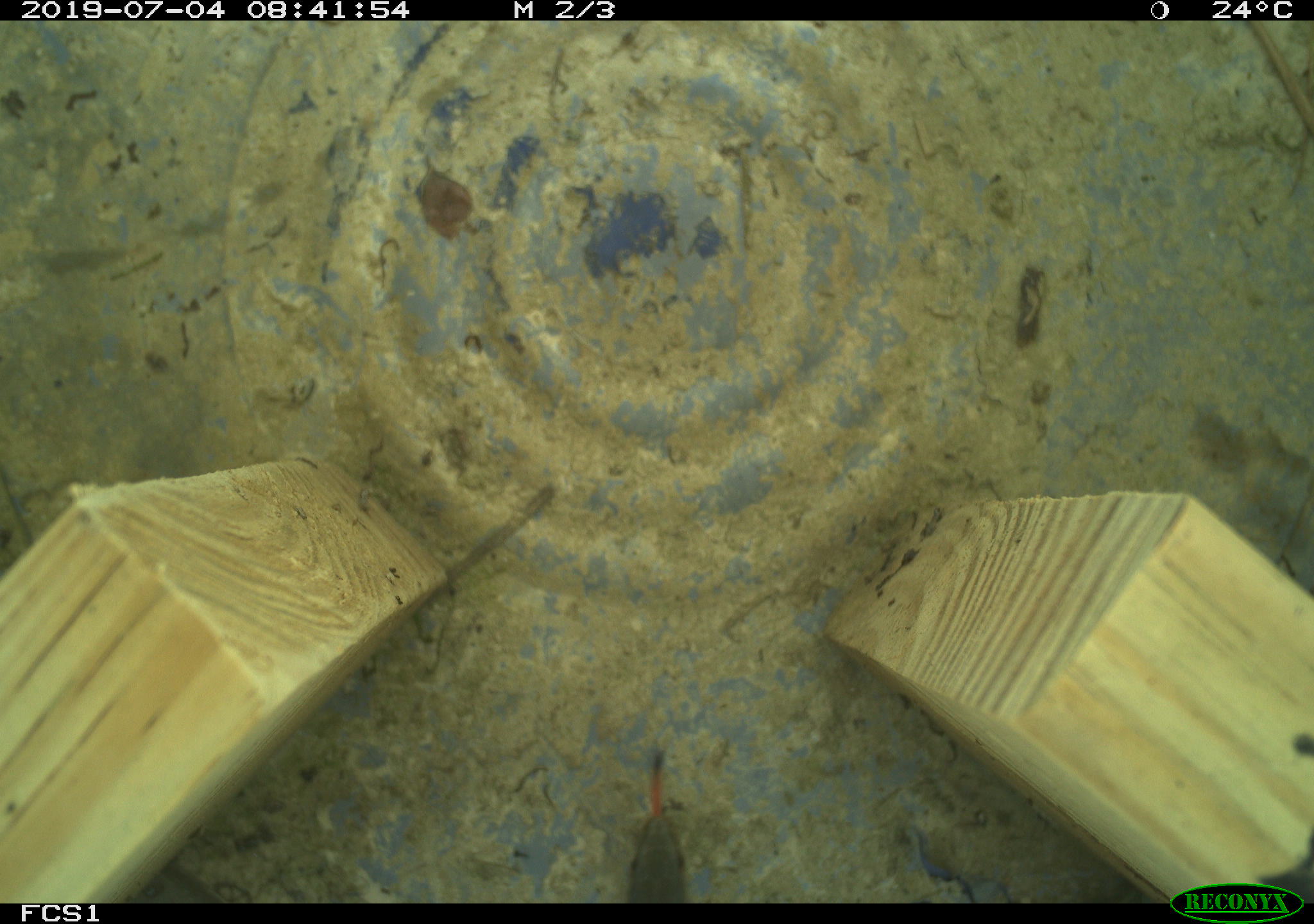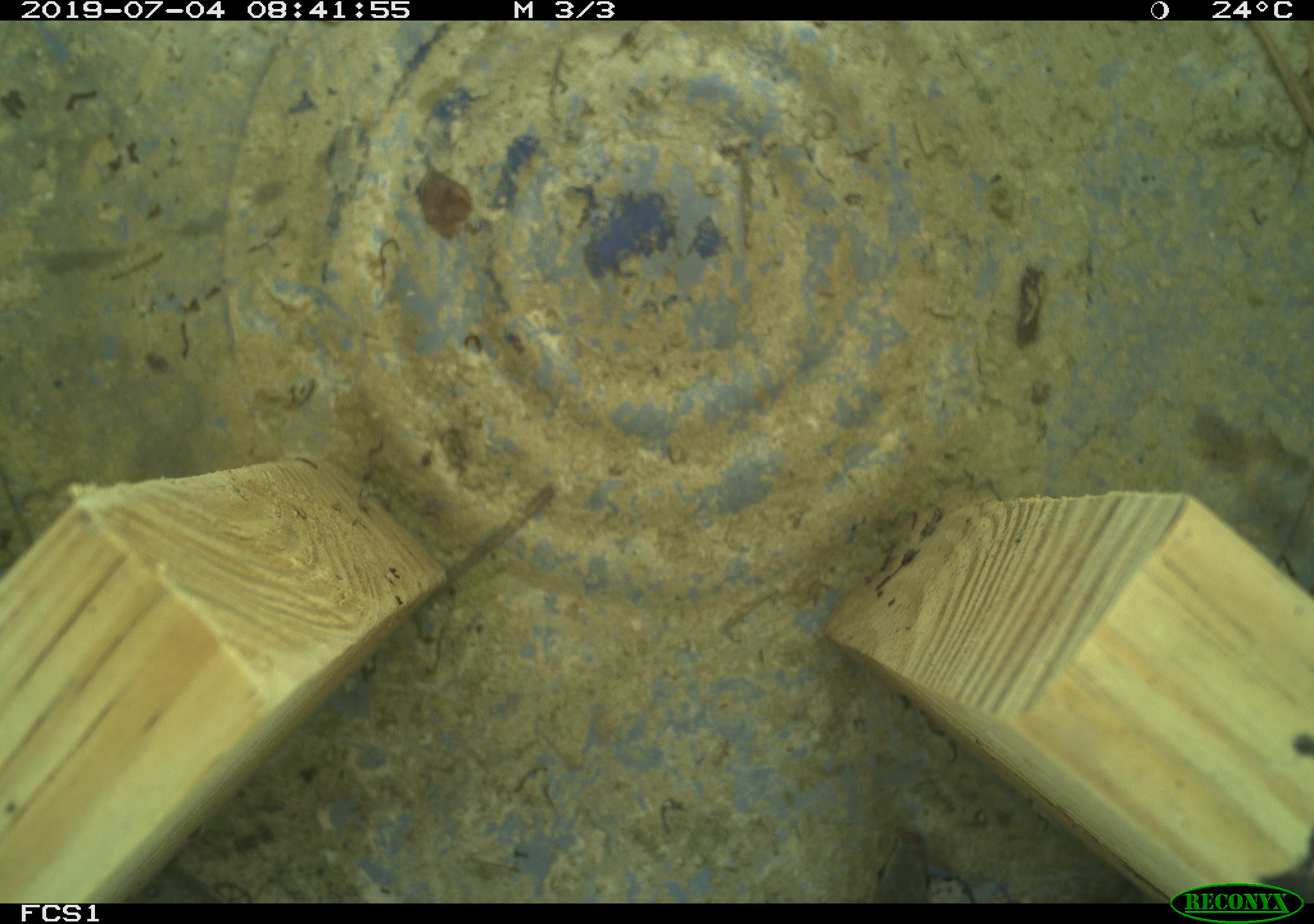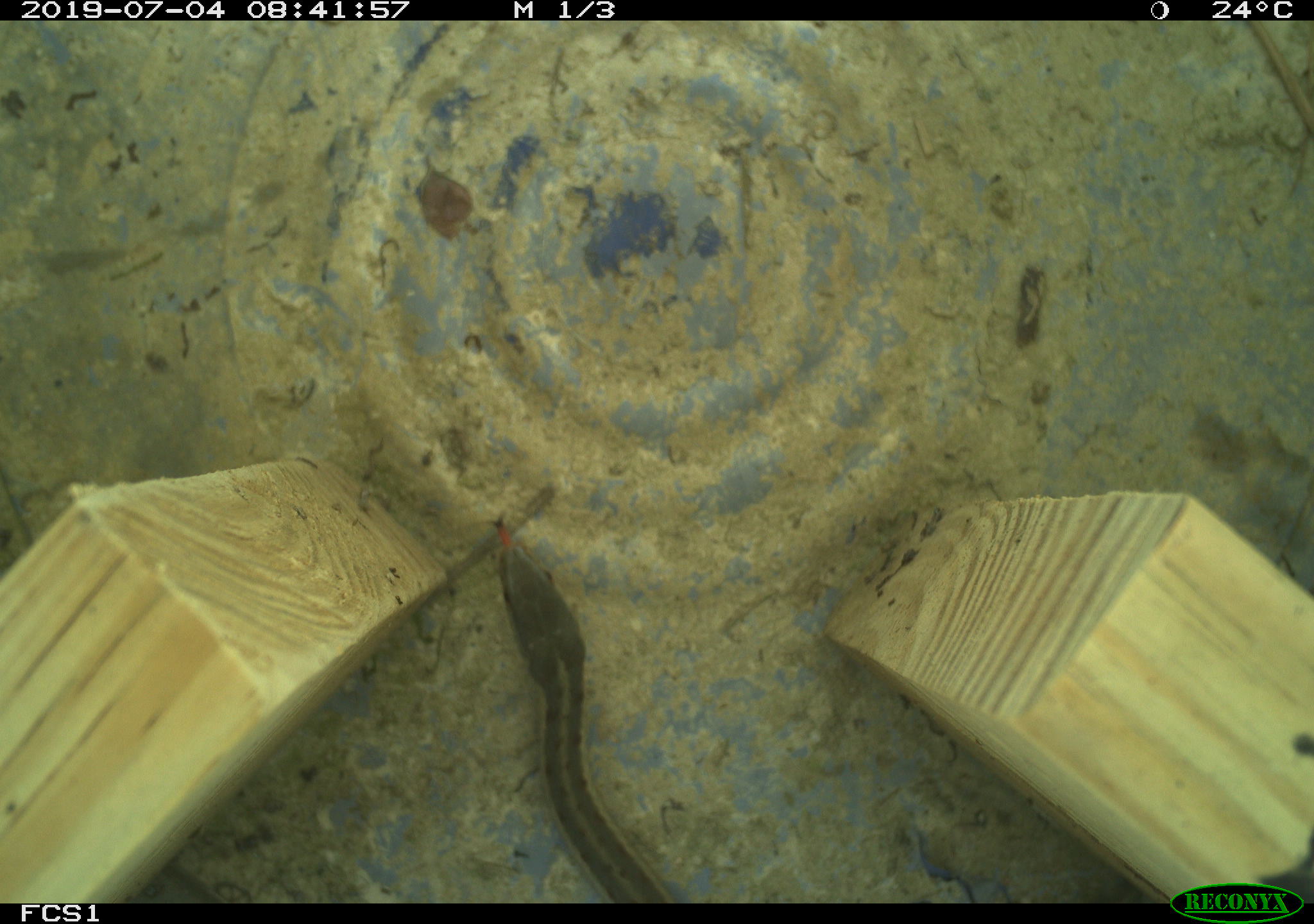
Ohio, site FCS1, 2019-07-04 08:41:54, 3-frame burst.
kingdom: Animalia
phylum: Chordata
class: Reptilia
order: Squamata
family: Colubridae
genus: Thamnophis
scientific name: Thamnophis sirtalis sirtalis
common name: eastern gartersnake